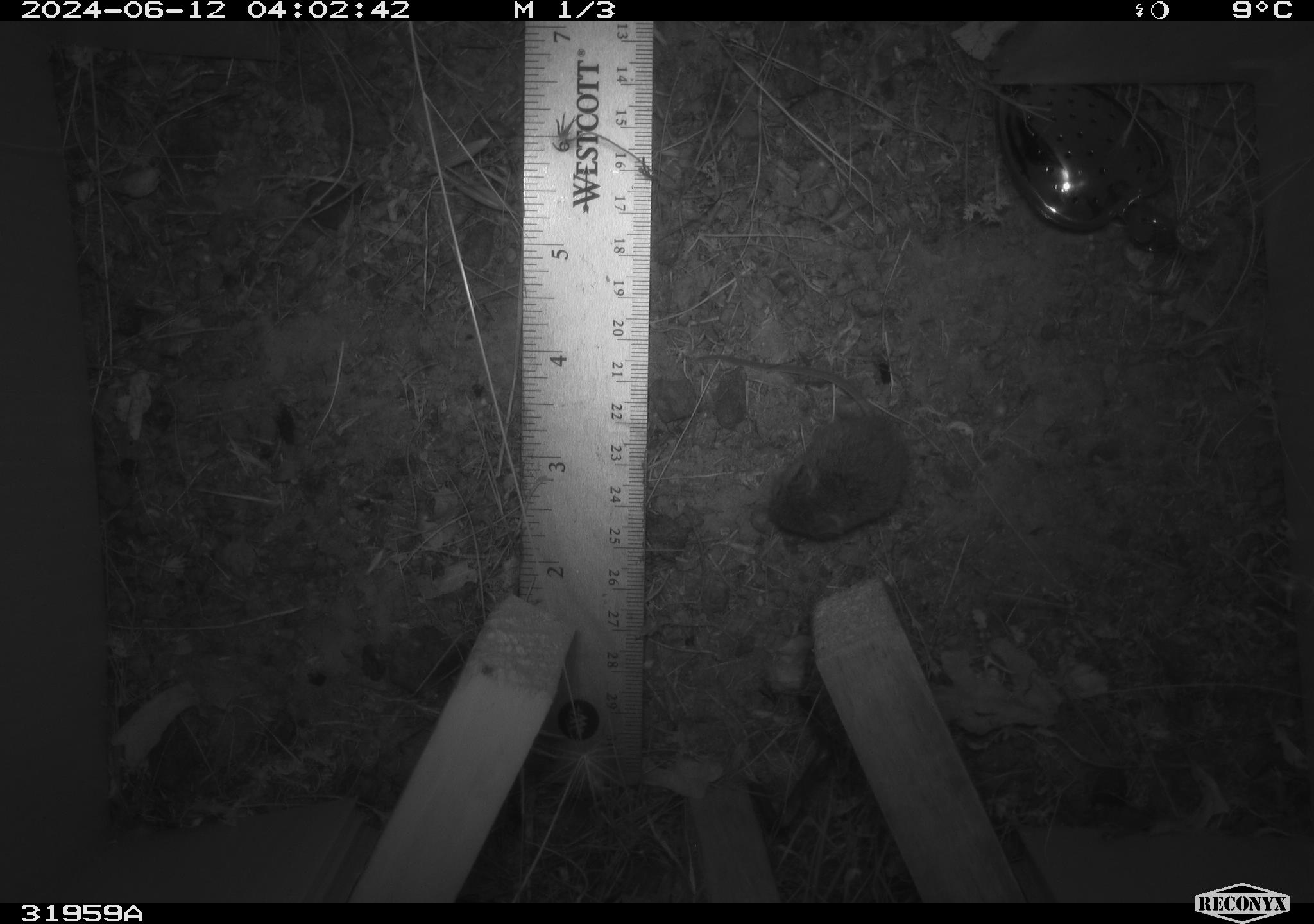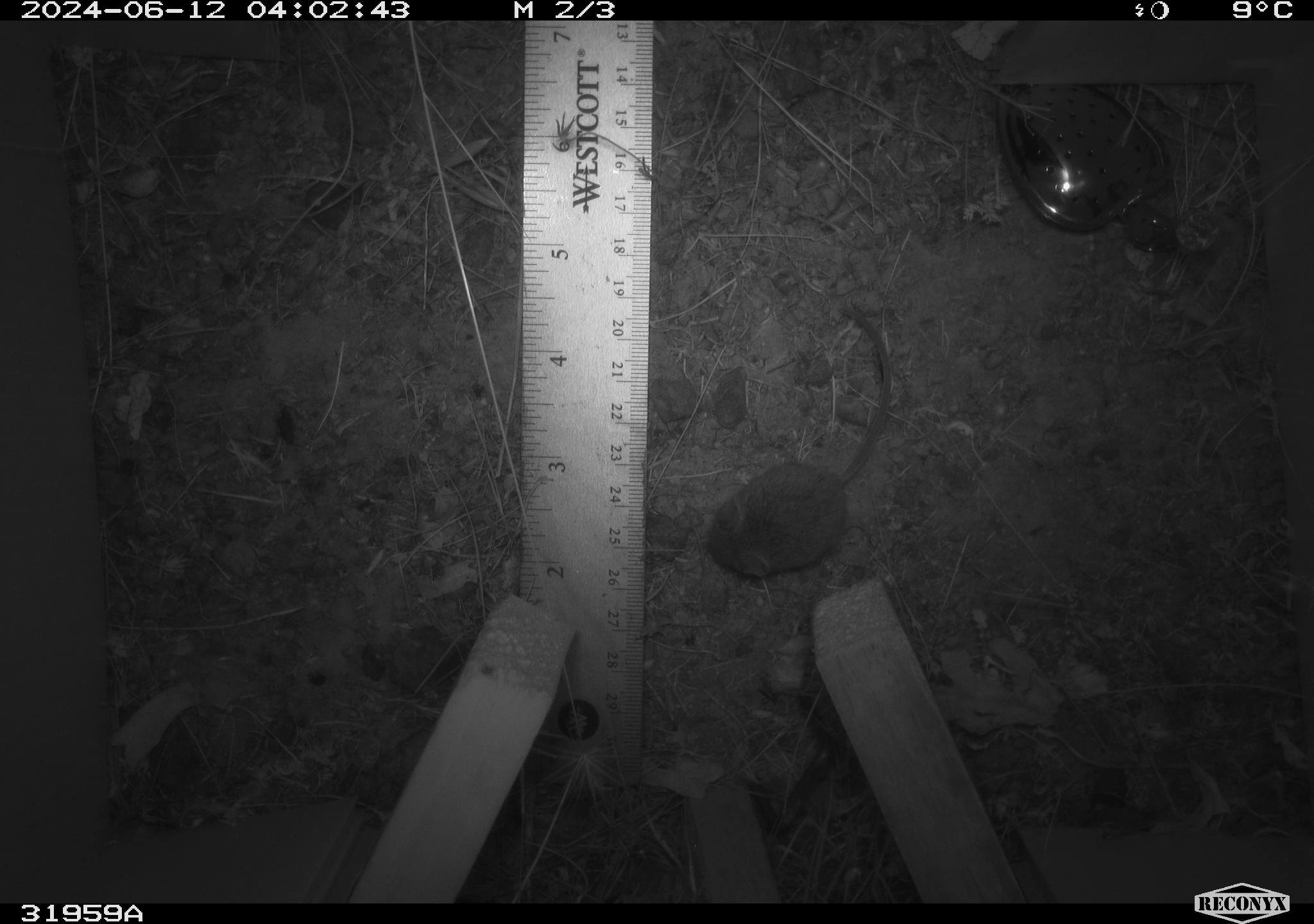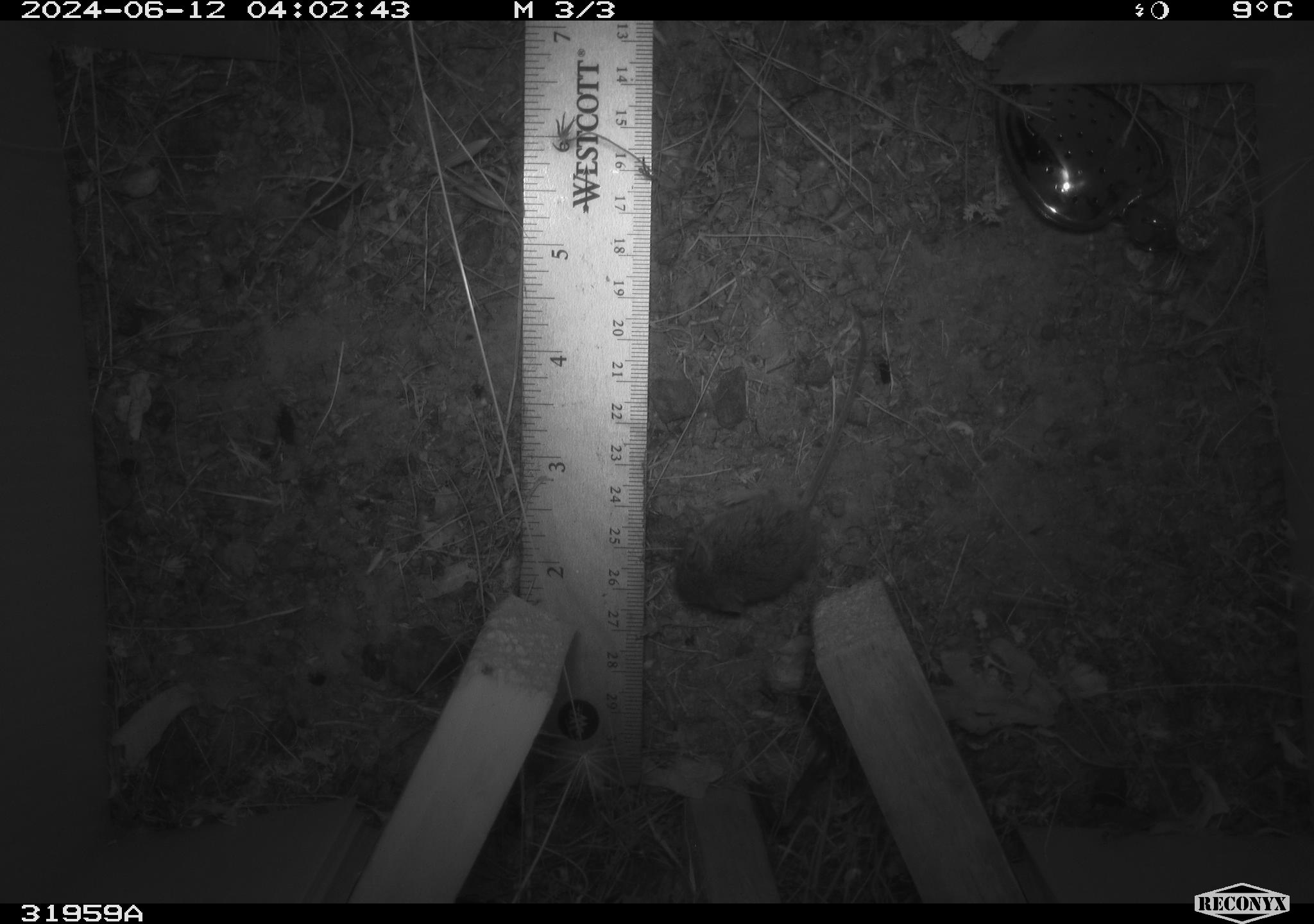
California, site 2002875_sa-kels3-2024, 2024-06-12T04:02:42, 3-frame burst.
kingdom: Animalia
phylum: Chordata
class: Mammalia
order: Rodentia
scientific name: Rodentia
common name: mouse species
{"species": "mouse species (Rodentia)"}